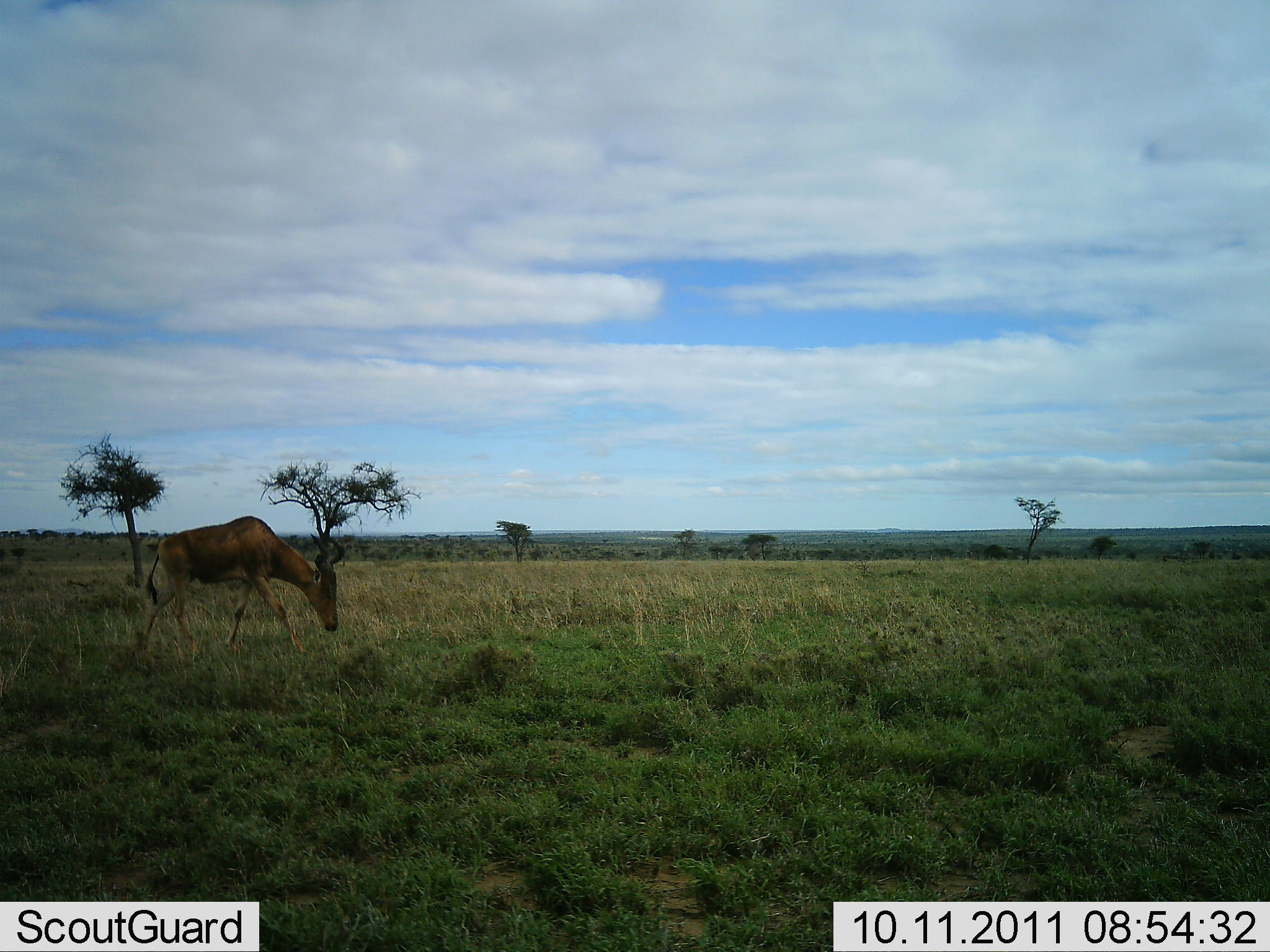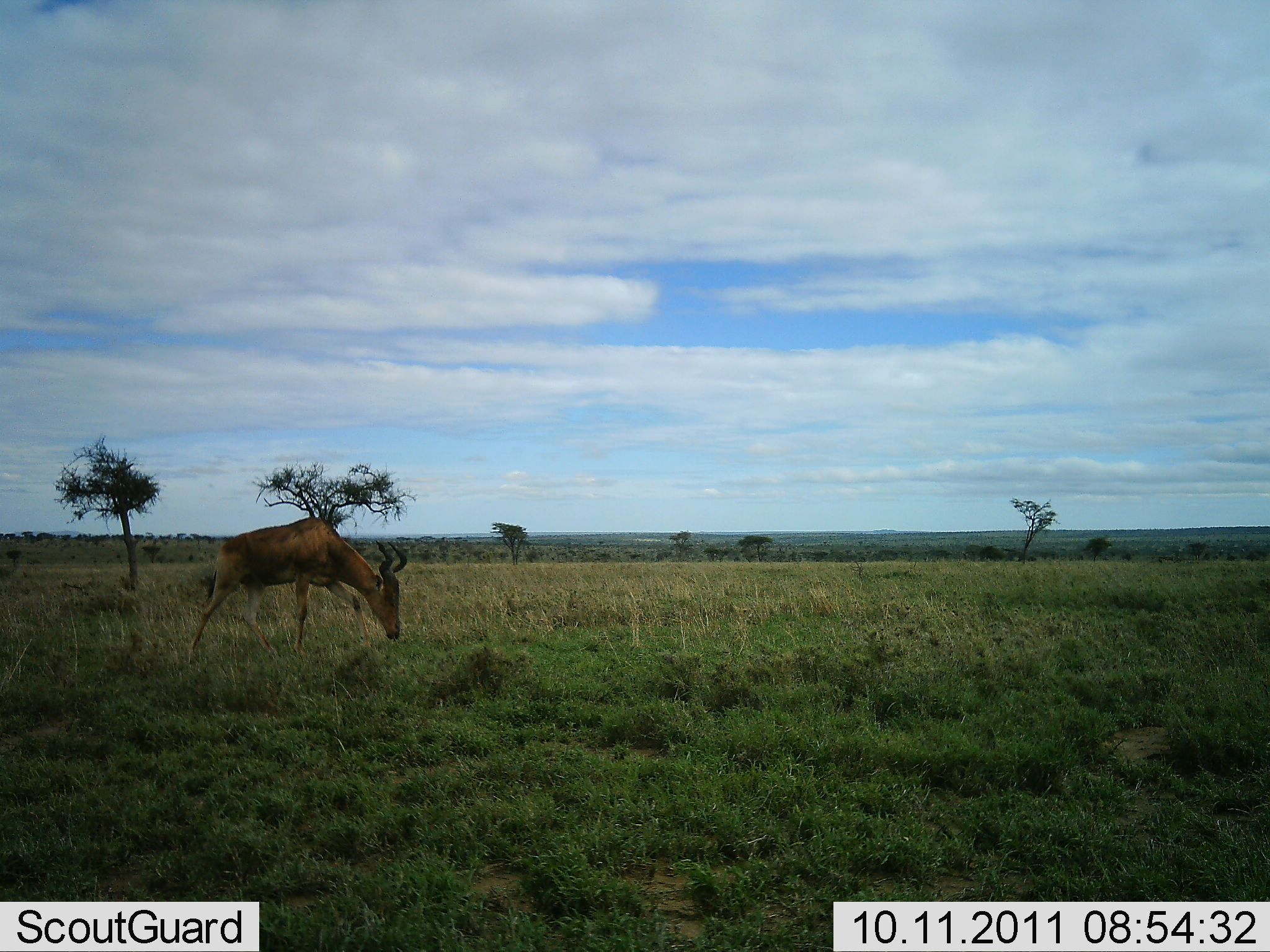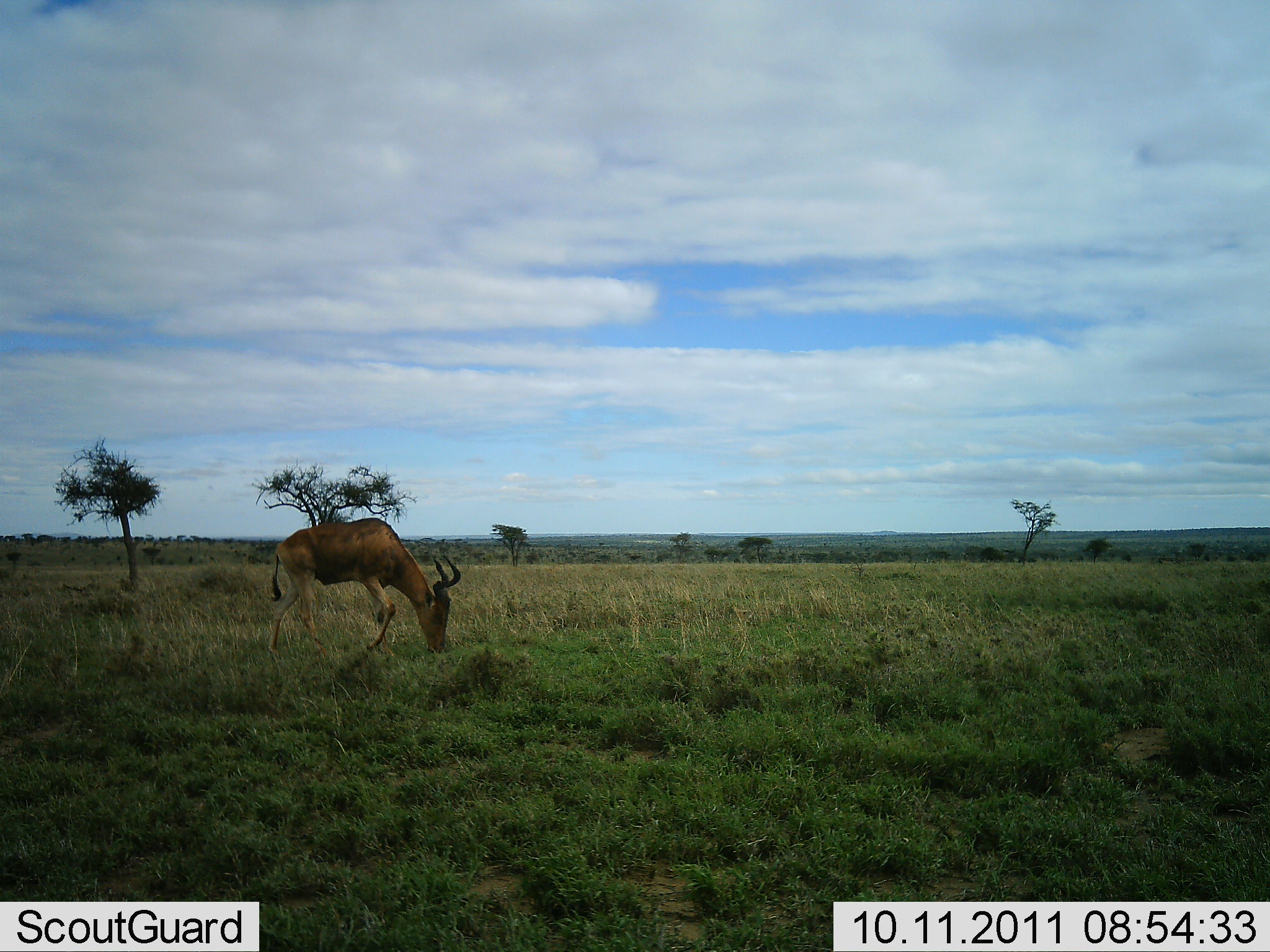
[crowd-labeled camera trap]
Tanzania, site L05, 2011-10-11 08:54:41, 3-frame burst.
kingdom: Animalia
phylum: Chordata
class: Mammalia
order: Artiodactyla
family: Bovidae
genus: Alcelaphus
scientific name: Alcelaphus buselaphus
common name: hartebeest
Hartebeest (Alcelaphus buselaphus), count 1. Behavior (volunteer vote fractions): standing 0%, resting 0%, moving 71%, interacting 0%. Young present (vote fraction): 0%. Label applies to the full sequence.